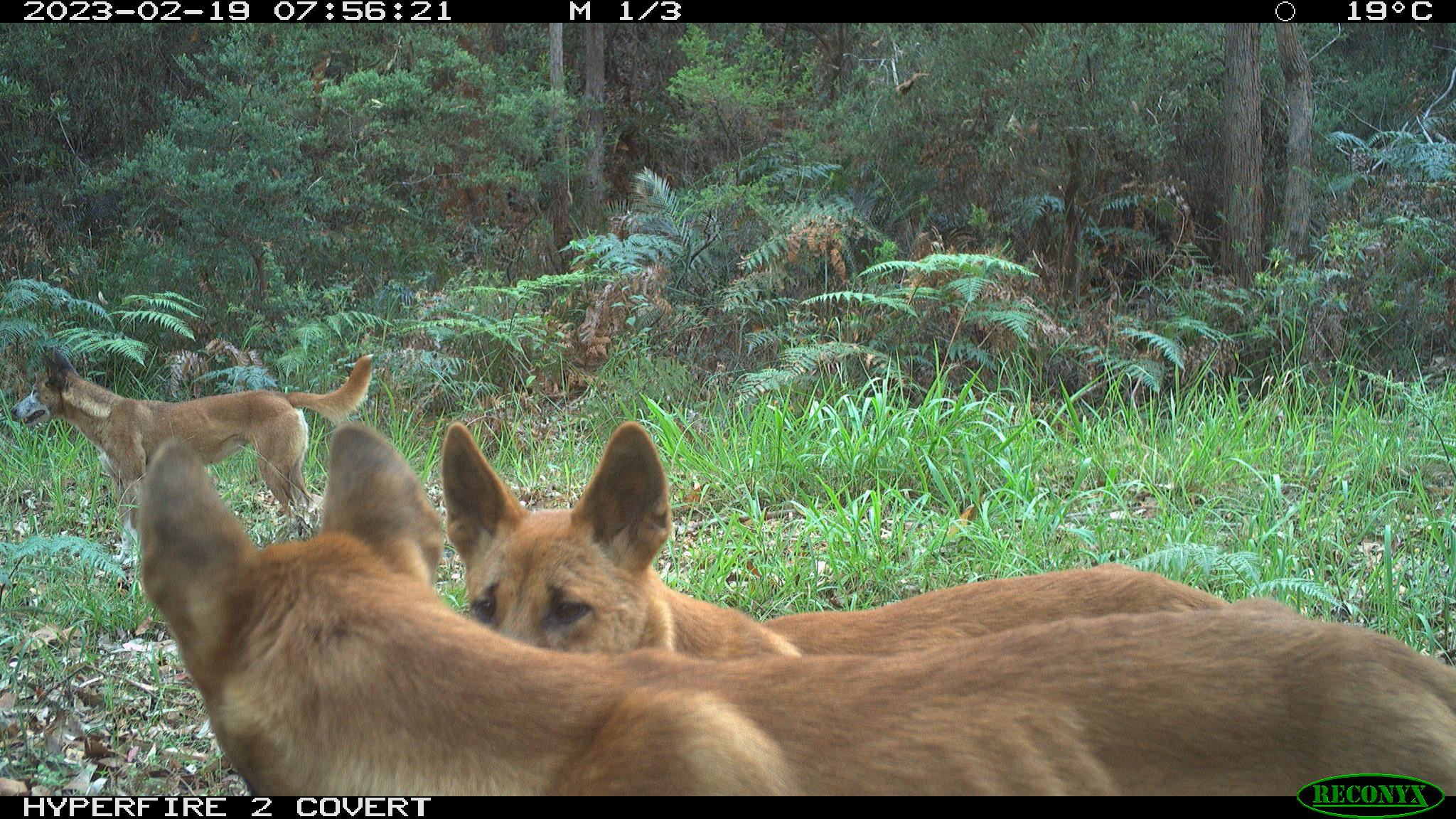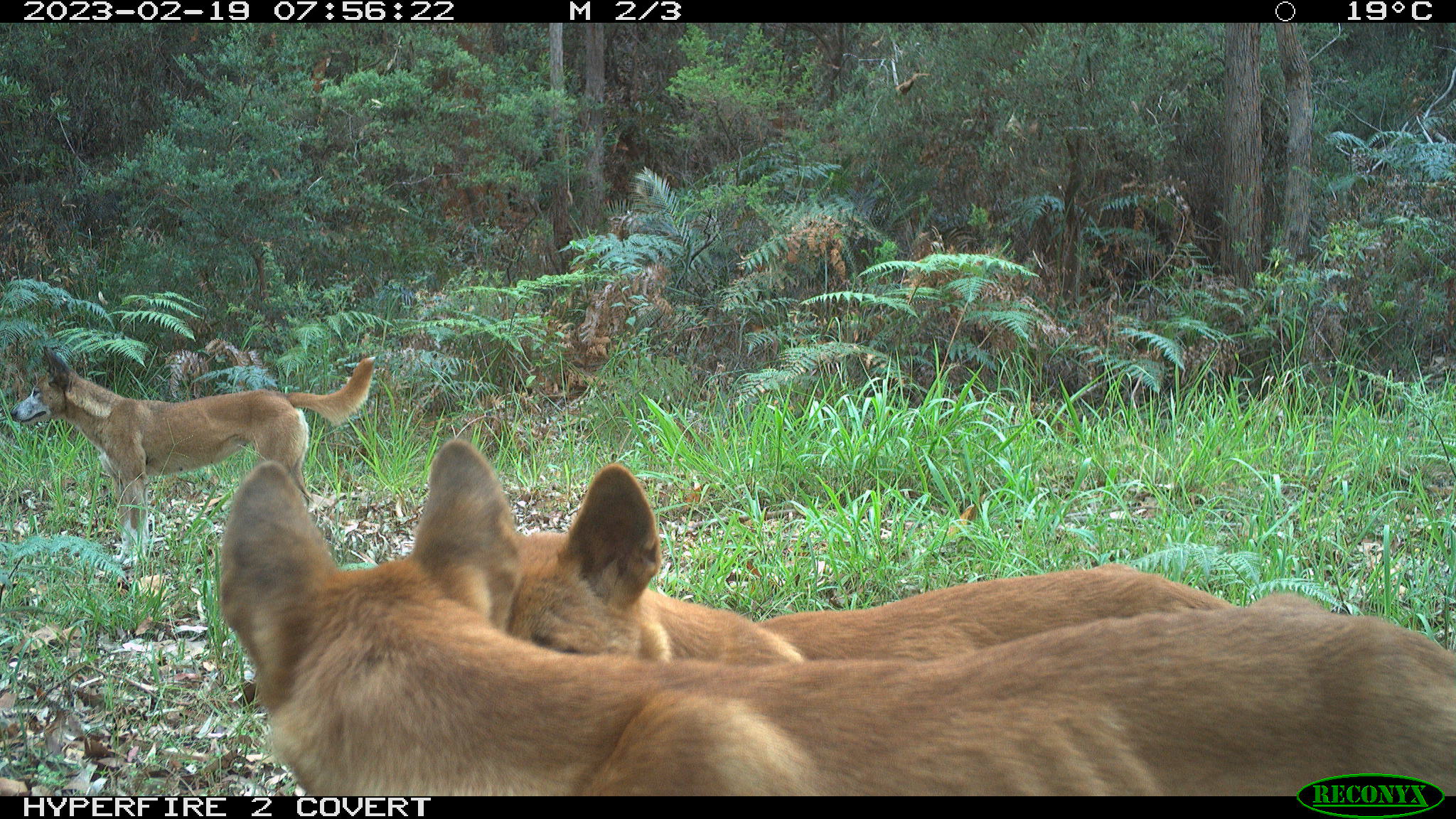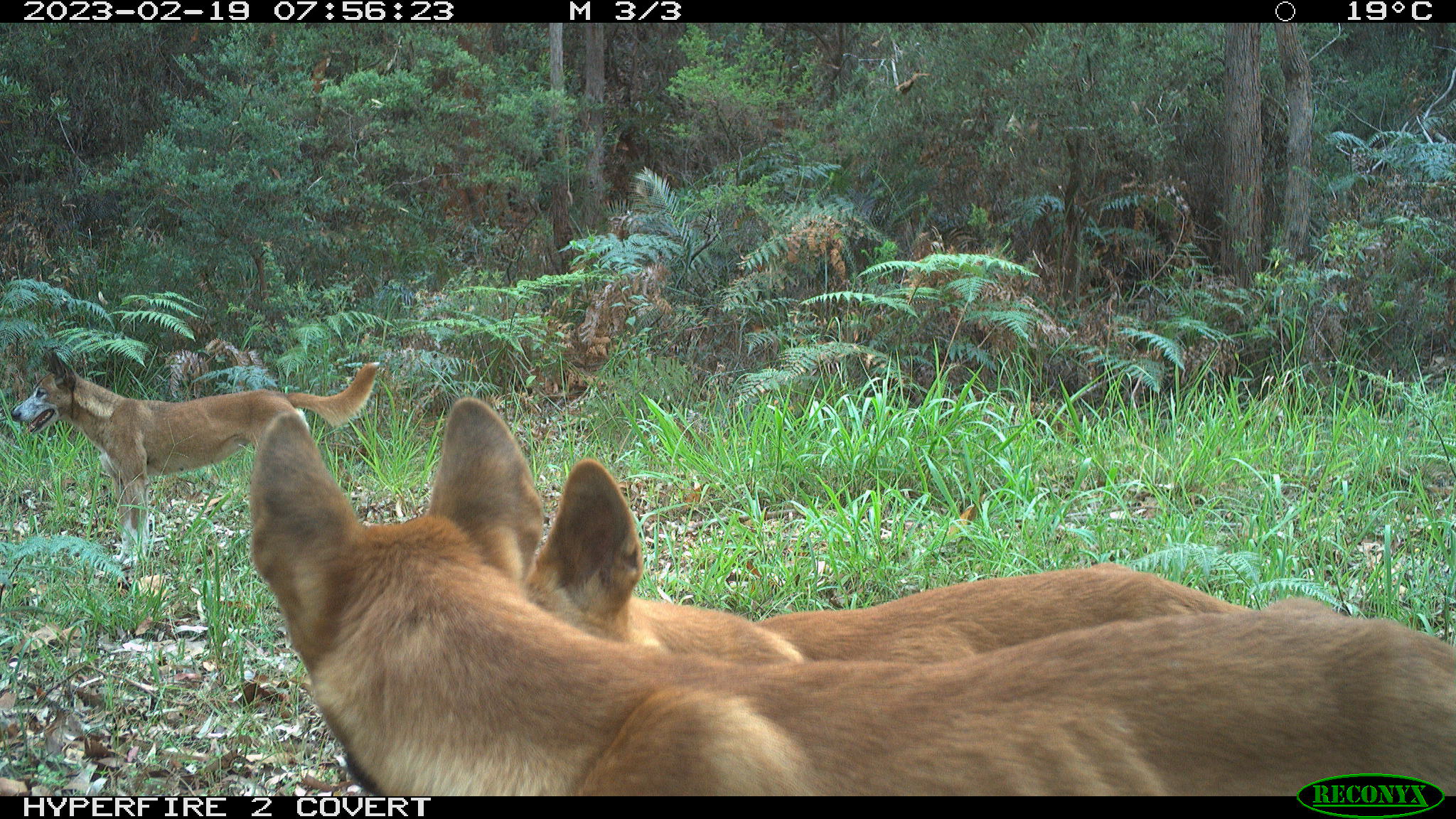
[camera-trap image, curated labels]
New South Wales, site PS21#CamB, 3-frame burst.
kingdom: Animalia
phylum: Chordata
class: Mammalia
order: Carnivora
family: Canidae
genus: Canis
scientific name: Canis familiaris dingo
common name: dingo